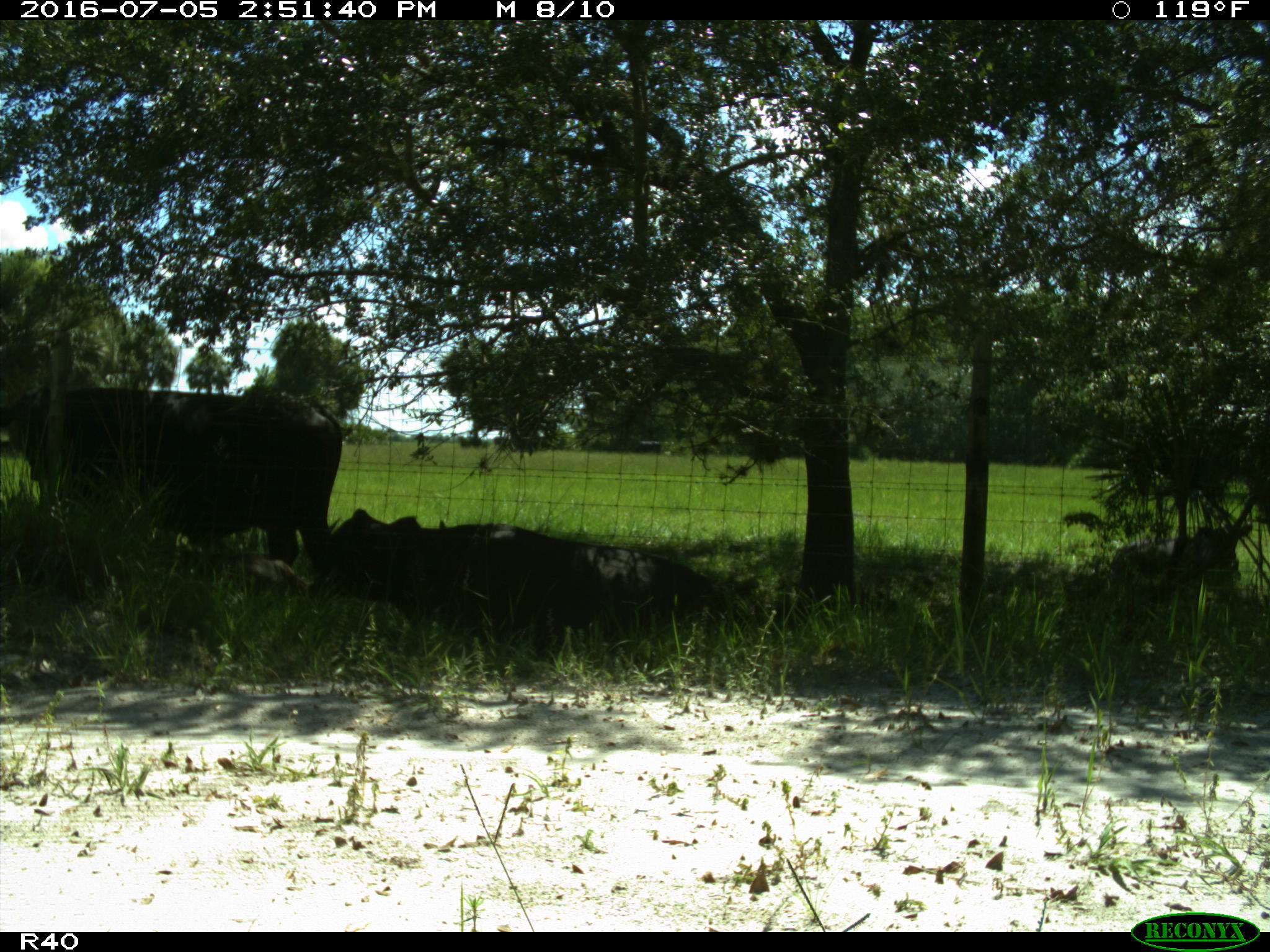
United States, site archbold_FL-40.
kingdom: Animalia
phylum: Chordata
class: Mammalia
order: Artiodactyla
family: Bovidae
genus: Bos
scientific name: Bos taurus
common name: domestic cow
Bos taurus (domestic cow).